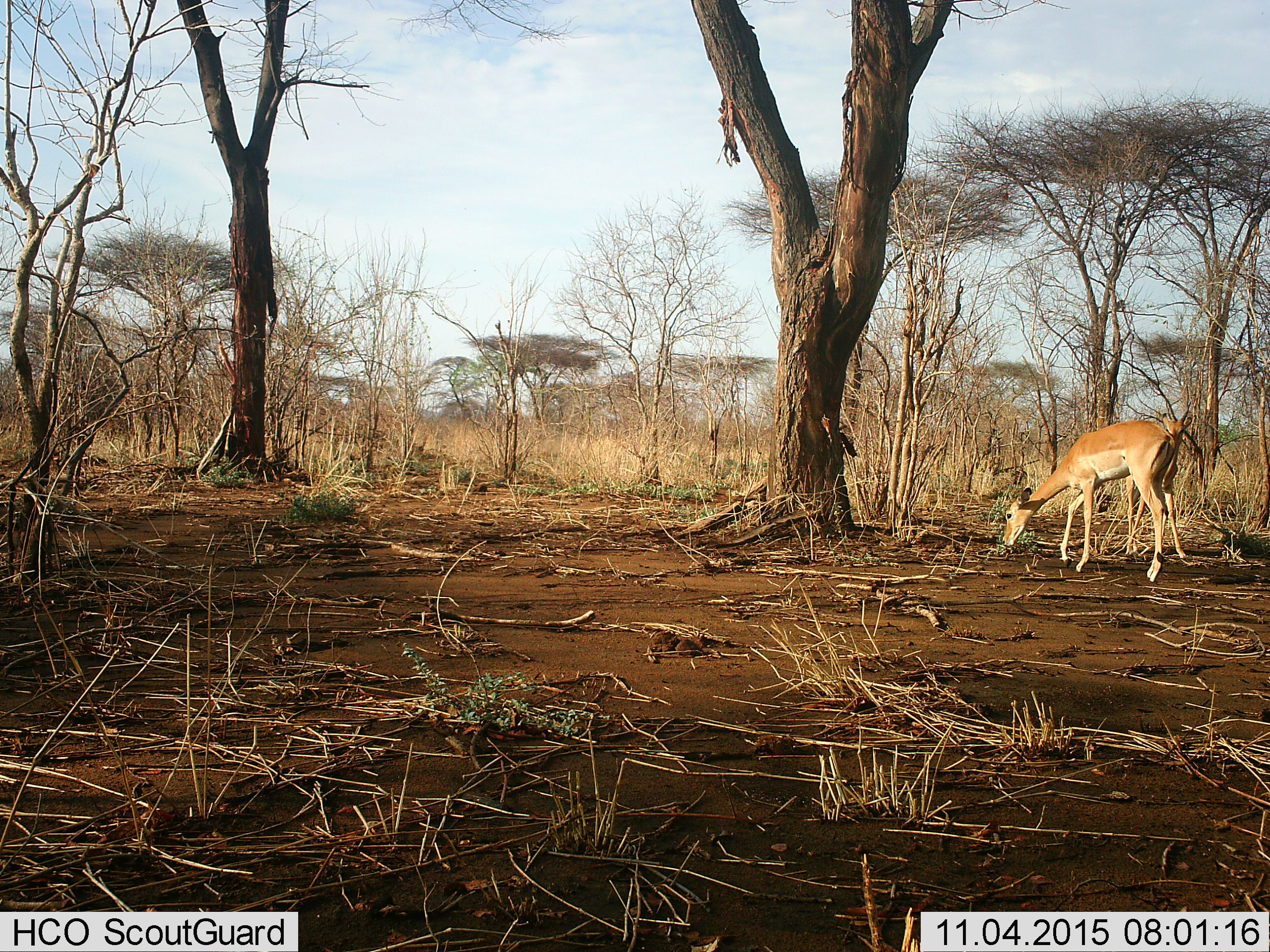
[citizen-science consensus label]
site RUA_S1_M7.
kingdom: Animalia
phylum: Chordata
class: Mammalia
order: Artiodactyla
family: Bovidae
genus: Aepyceros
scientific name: Aepyceros melampus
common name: impala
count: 2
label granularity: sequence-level